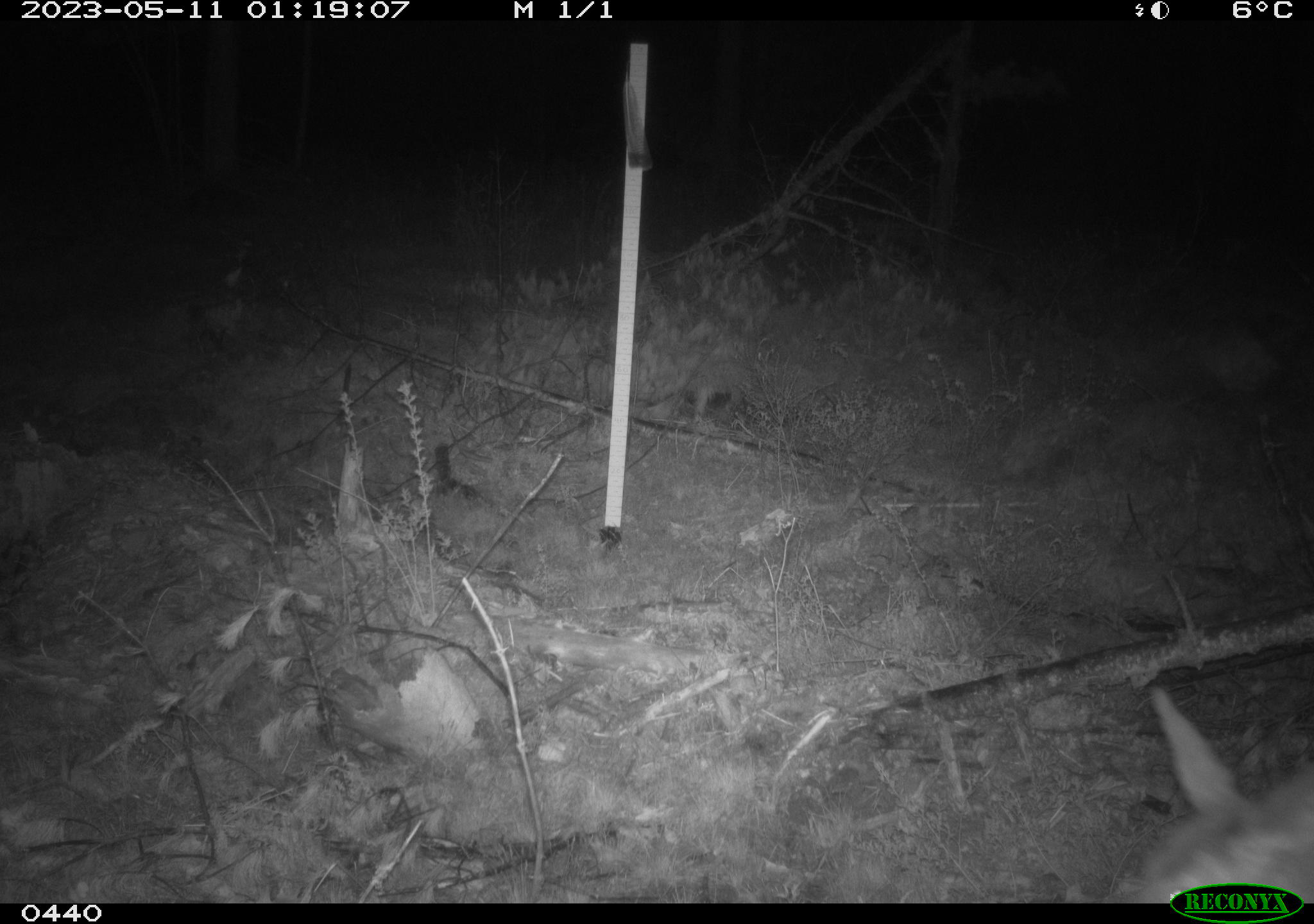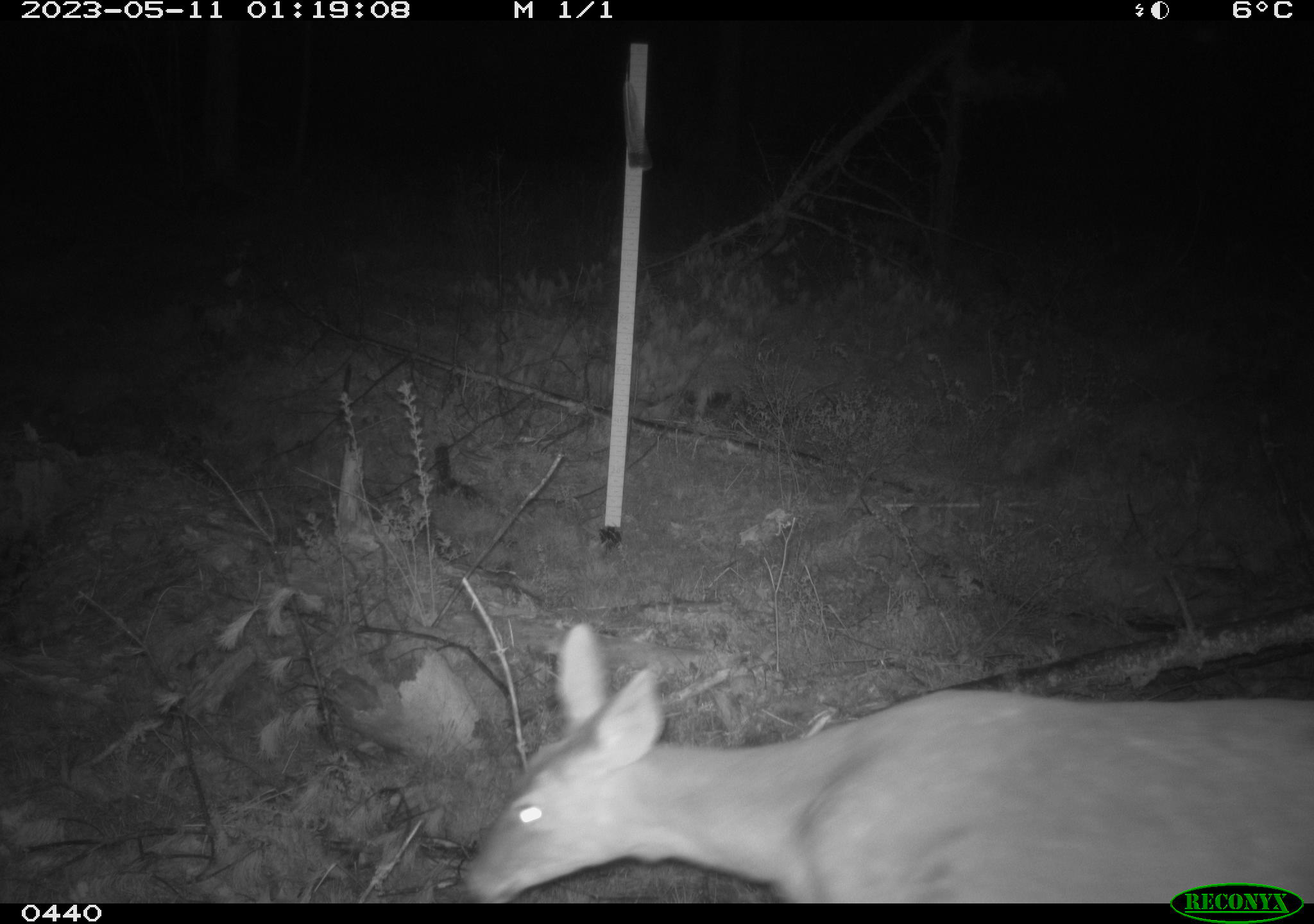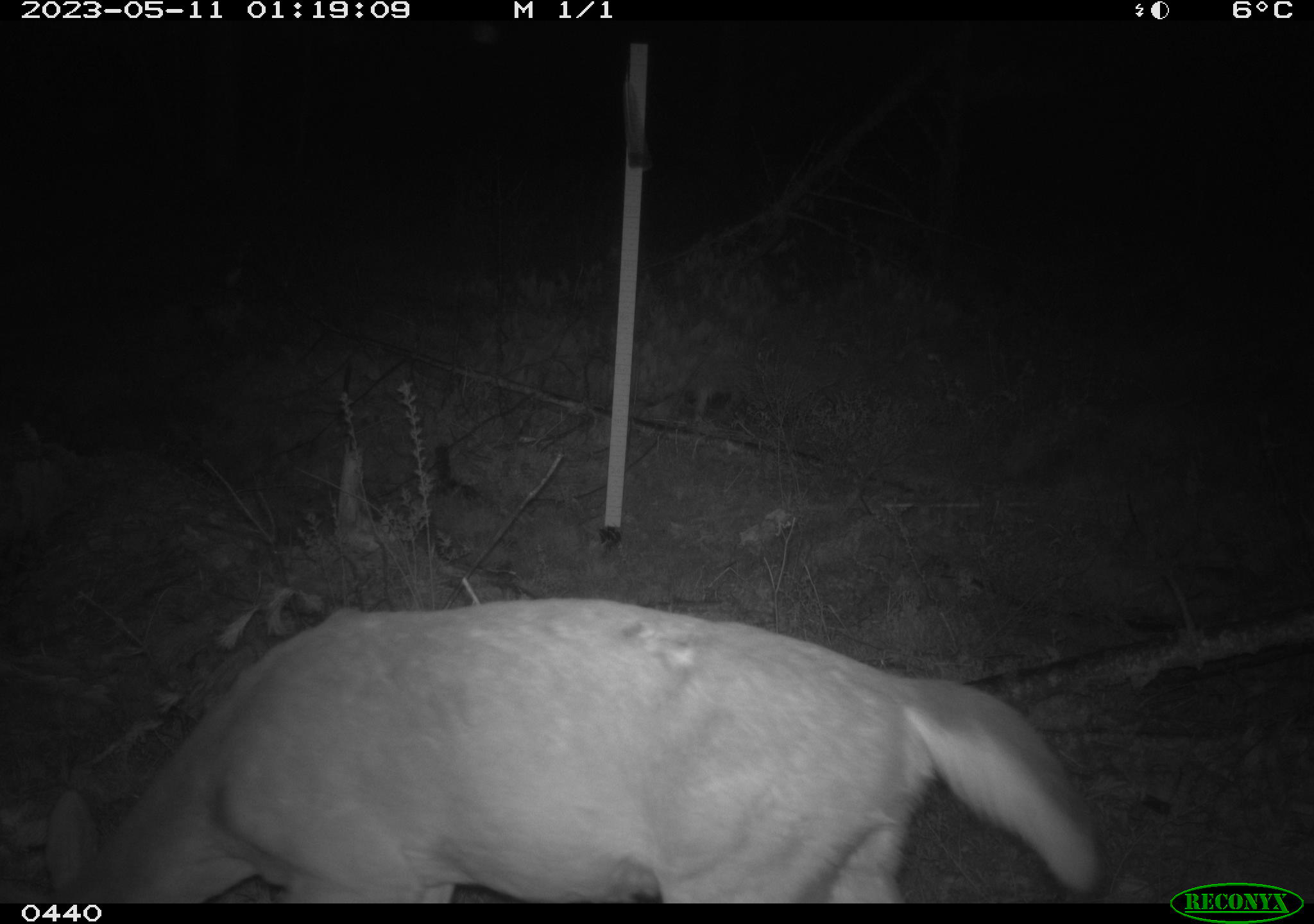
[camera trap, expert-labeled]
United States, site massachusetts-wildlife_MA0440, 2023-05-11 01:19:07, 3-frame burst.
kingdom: Animalia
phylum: Chordata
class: Mammalia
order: Artiodactyla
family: Cervidae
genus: Odocoileus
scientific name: Odocoileus virginianus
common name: white-tailed deer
White-tailed deer (Odocoileus virginianus).